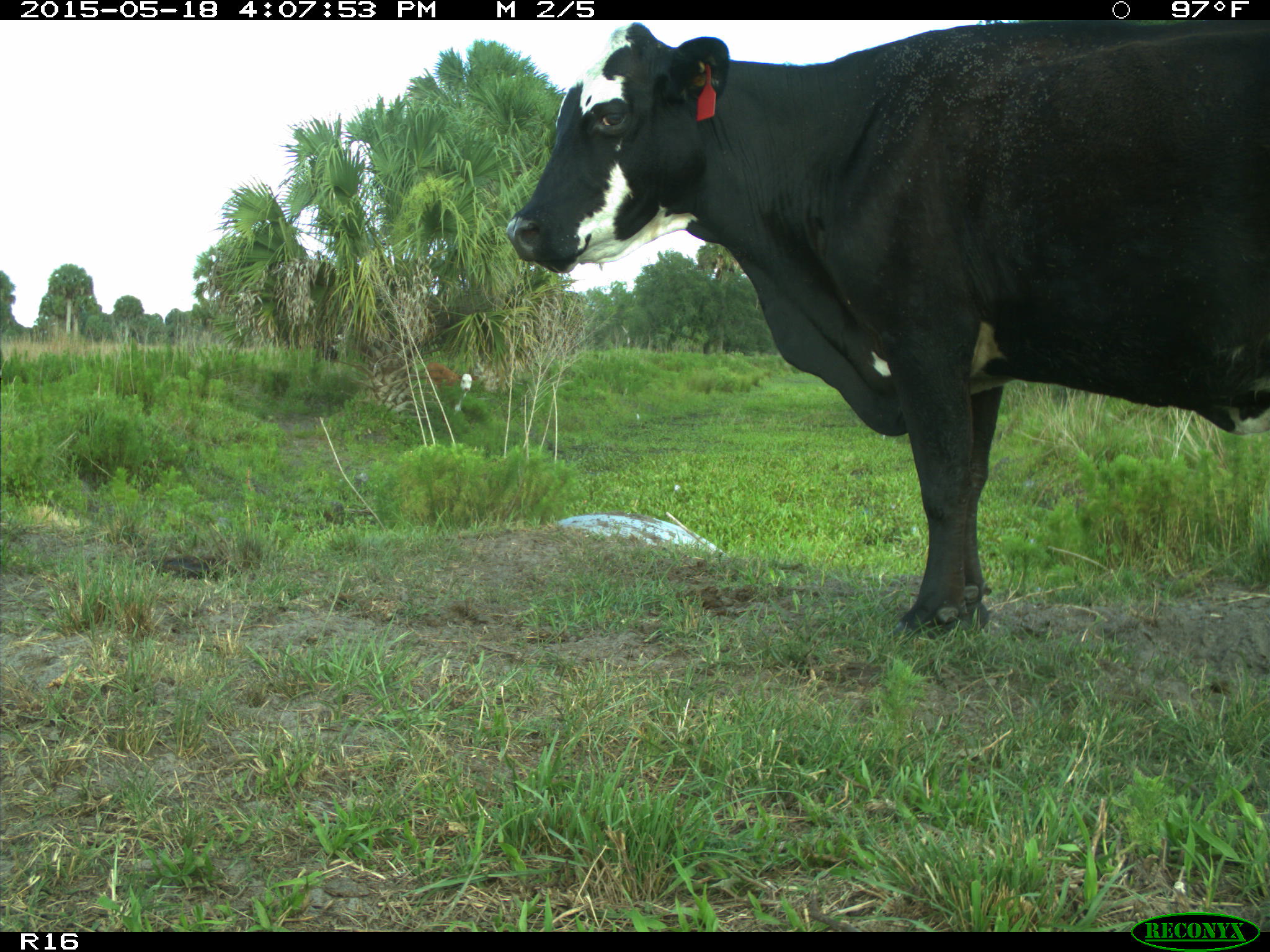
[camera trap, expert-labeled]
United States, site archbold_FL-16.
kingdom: Animalia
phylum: Chordata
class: Mammalia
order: Artiodactyla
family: Bovidae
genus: Bos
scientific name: Bos taurus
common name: domestic cow